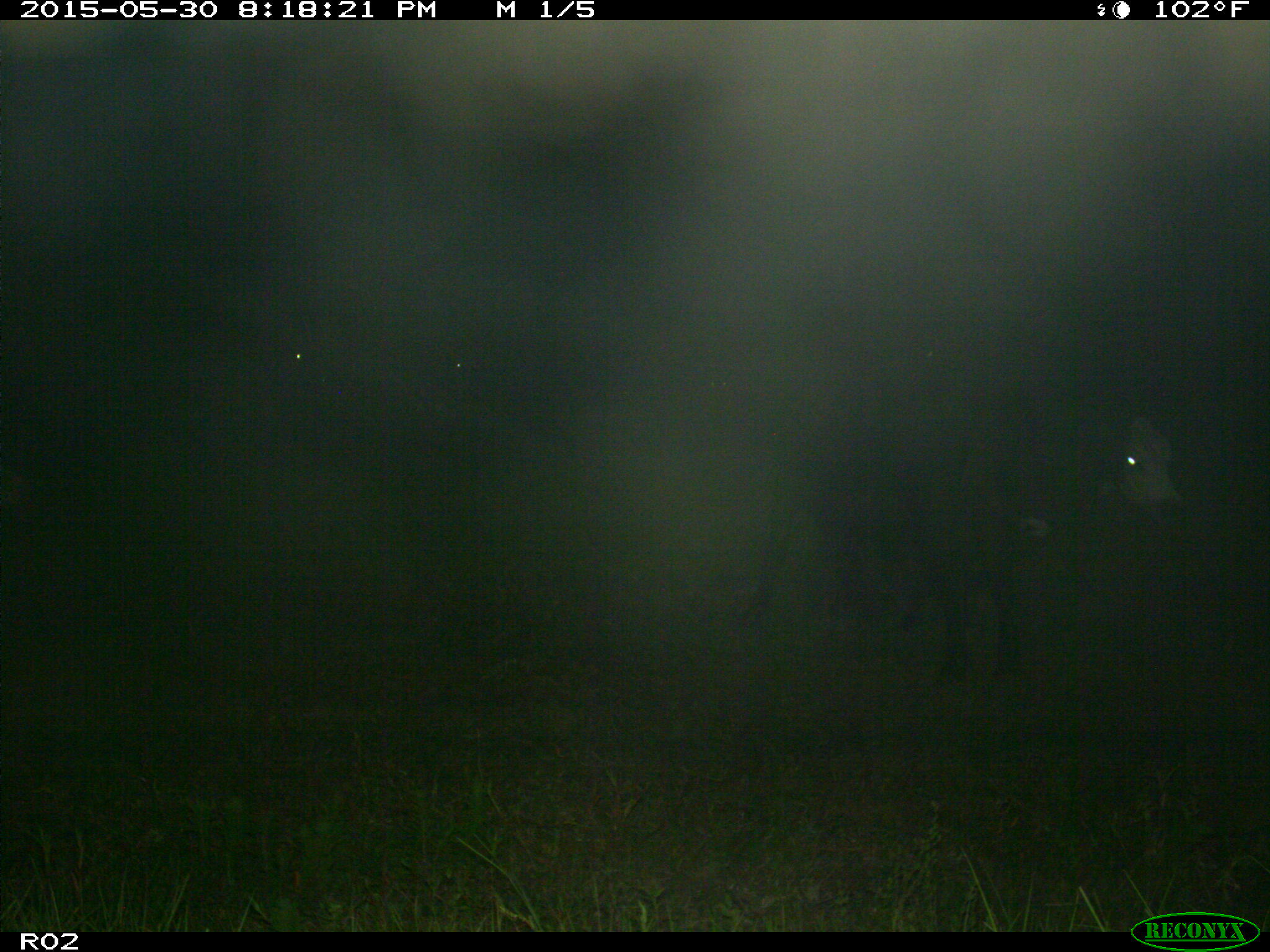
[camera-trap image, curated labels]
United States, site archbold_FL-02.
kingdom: Animalia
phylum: Chordata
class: Mammalia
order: Artiodactyla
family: Bovidae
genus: Bos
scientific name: Bos taurus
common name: domestic cow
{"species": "Bos taurus (domestic cow)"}